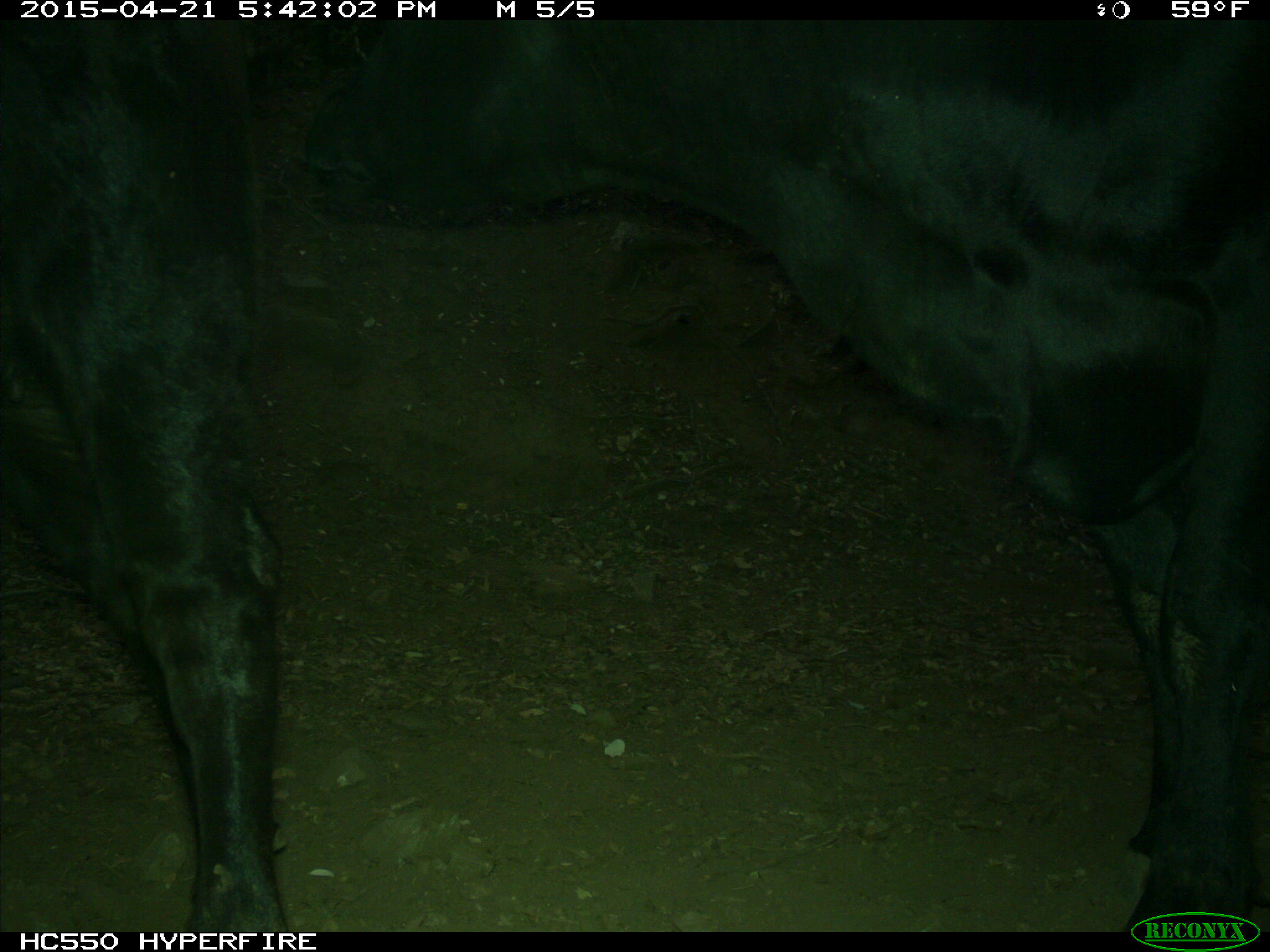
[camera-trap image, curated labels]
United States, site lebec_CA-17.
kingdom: Animalia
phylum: Chordata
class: Mammalia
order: Artiodactyla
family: Bovidae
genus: Bos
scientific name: Bos taurus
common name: domestic cow